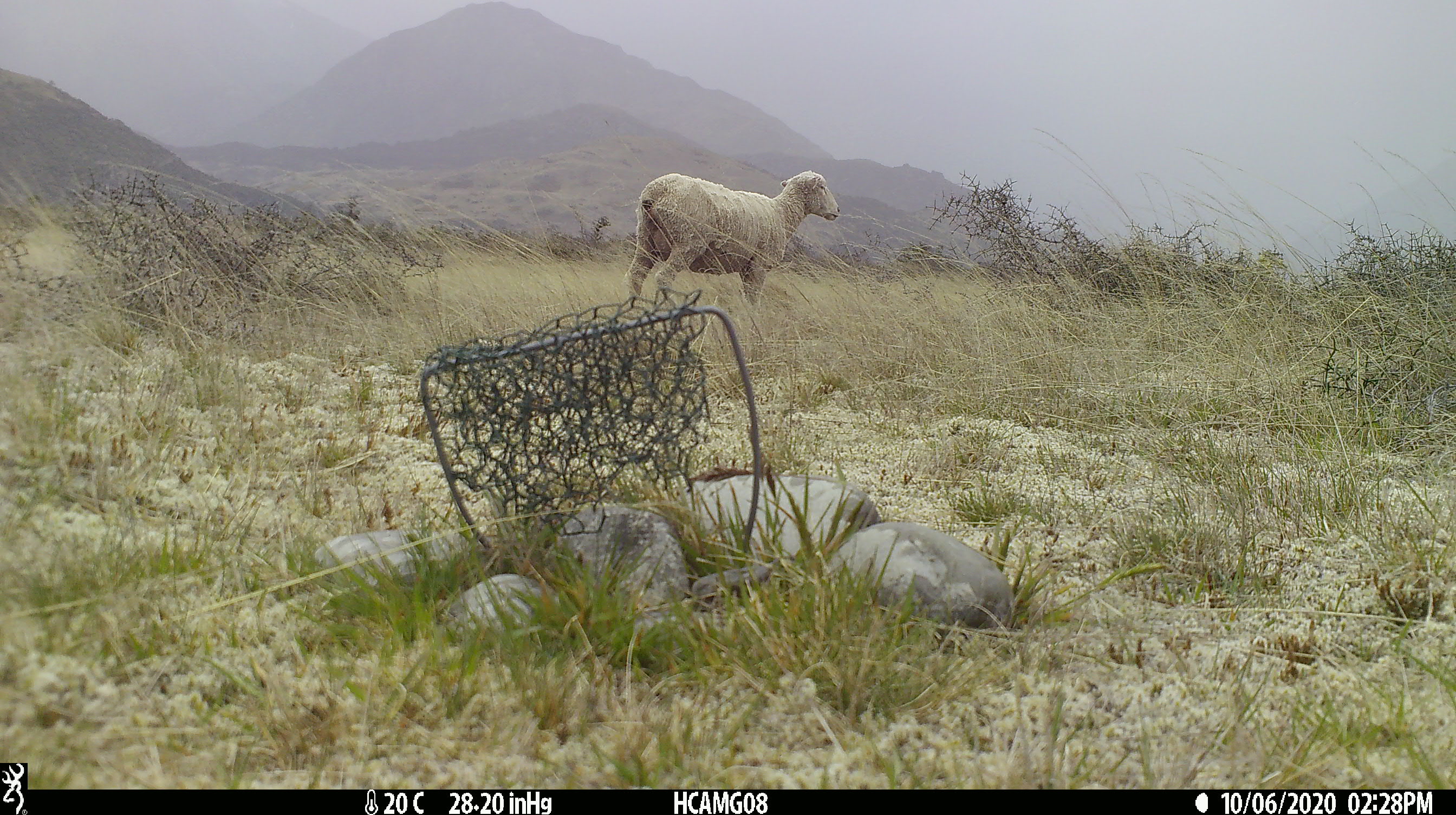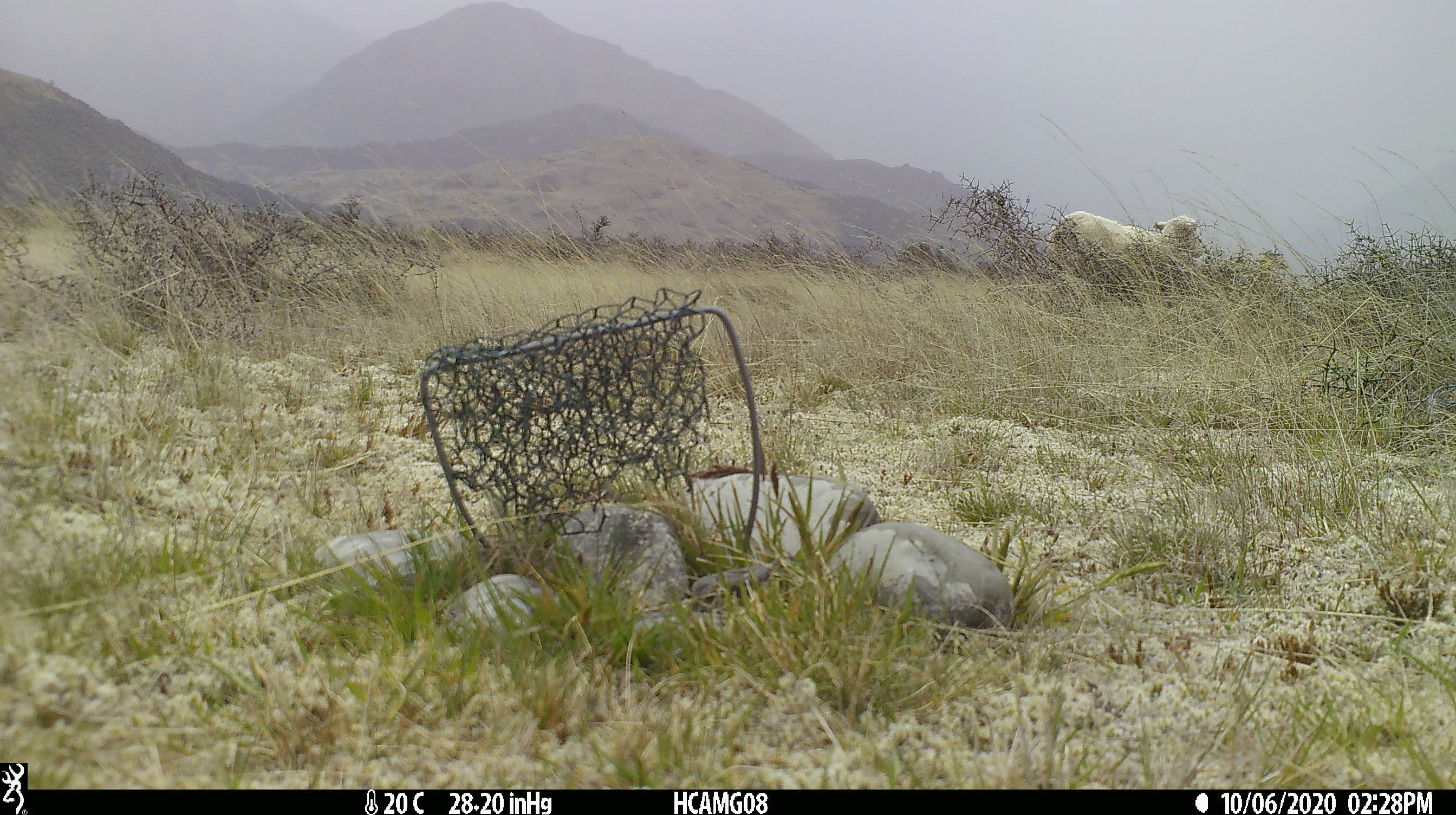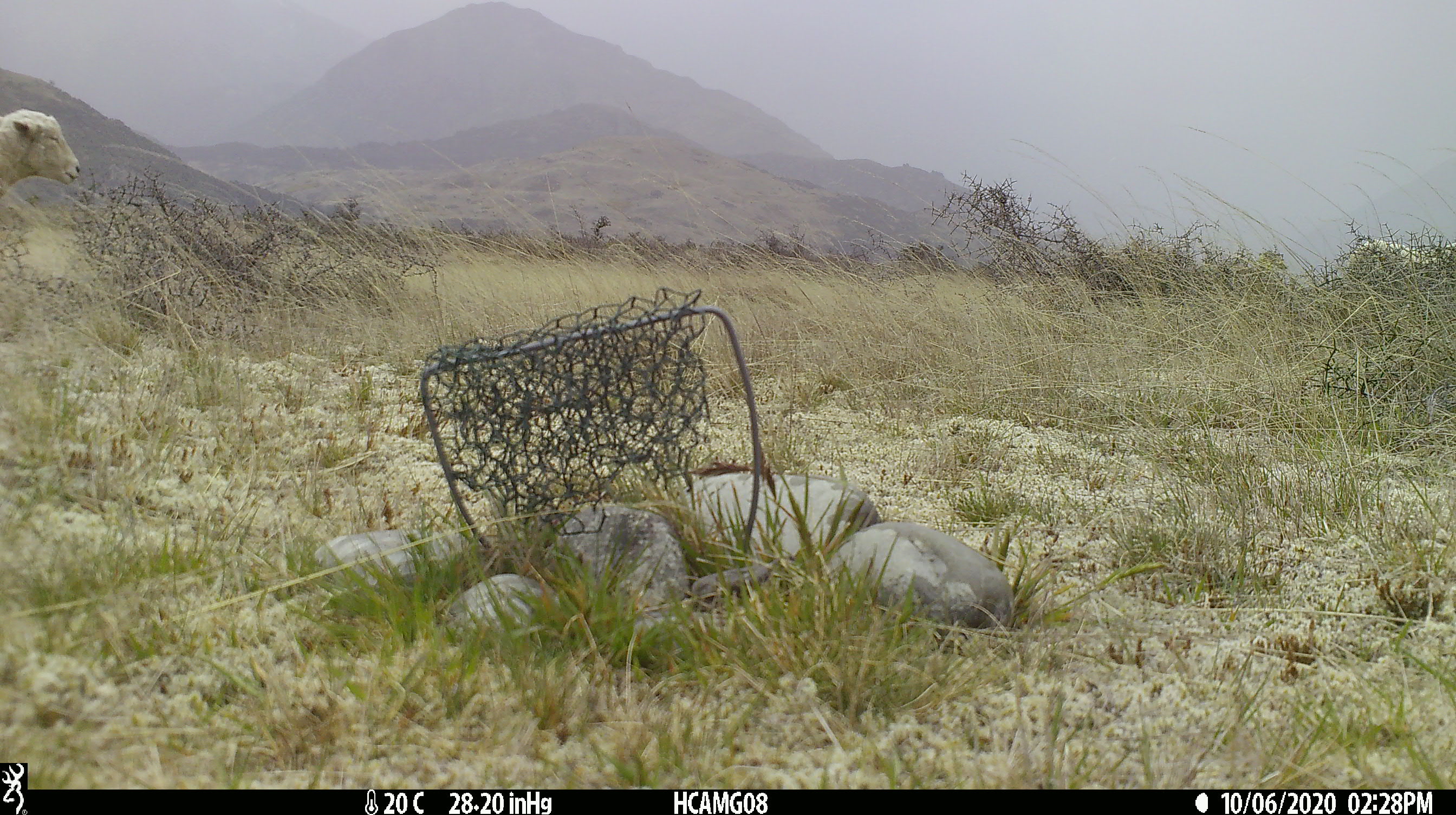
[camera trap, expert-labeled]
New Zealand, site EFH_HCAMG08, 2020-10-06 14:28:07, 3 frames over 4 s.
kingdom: Animalia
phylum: Chordata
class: Mammalia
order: Artiodactyla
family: Bovidae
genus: Ovis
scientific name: Ovis aries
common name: domestic sheep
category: sheep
Sheep (domestic sheep) (Ovis aries).